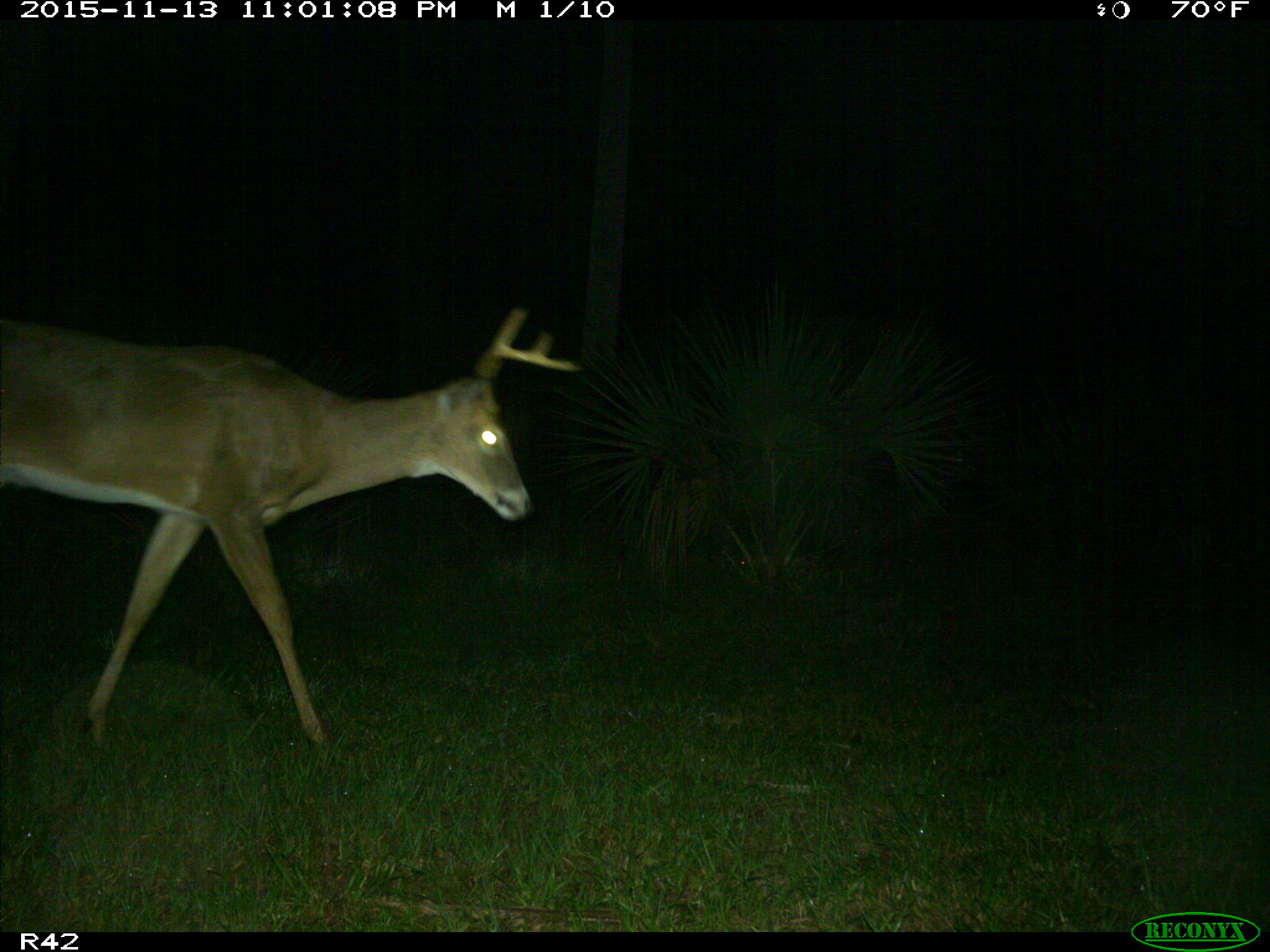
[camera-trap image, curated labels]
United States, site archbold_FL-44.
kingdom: Animalia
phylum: Chordata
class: Mammalia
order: Artiodactyla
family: Cervidae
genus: Odocoileus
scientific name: Odocoileus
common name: deer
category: unidentified deer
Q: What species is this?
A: Unidentified deer (deer) (Odocoileus).